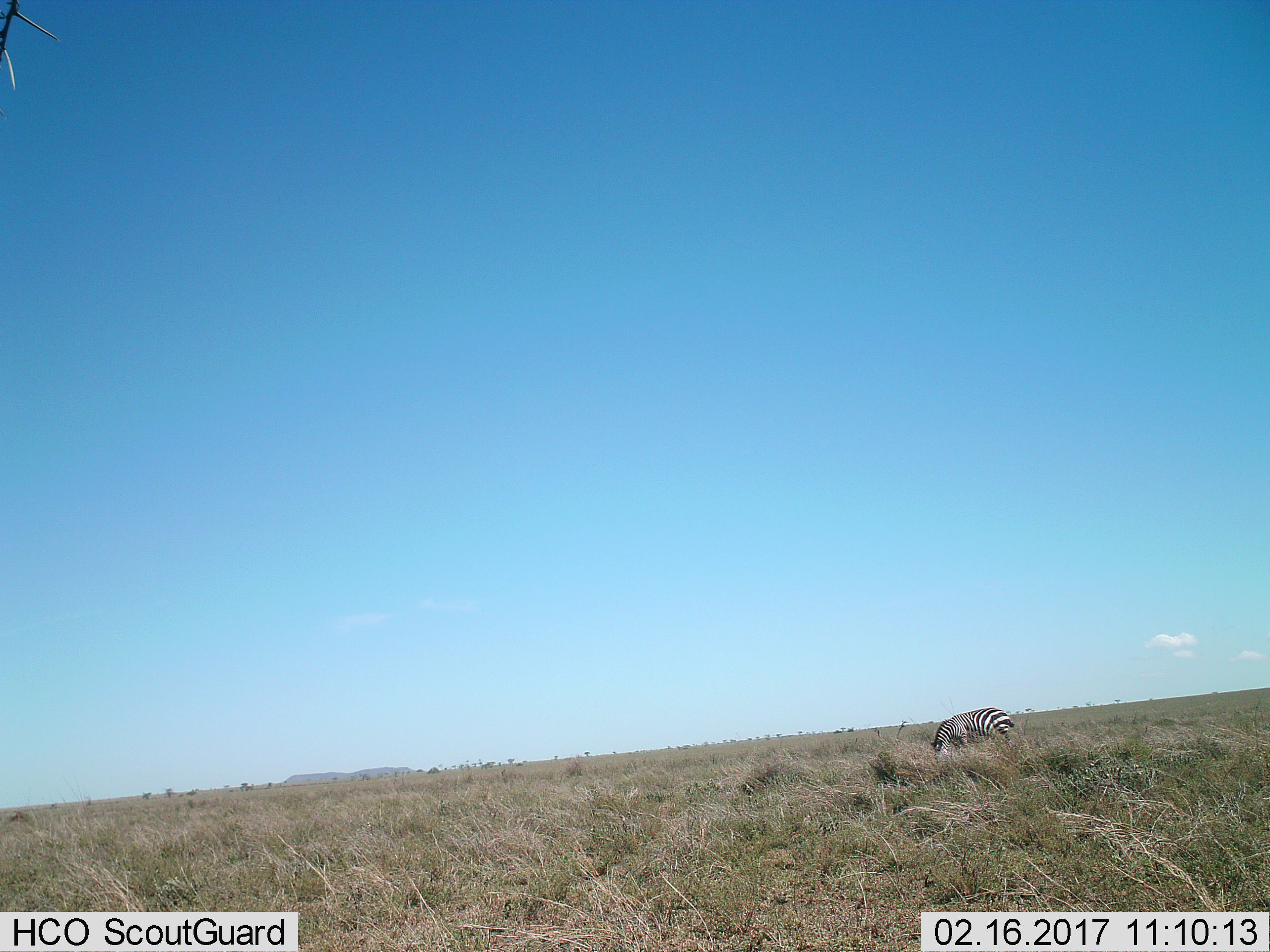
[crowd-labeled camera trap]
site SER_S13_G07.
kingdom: Animalia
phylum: Chordata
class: Mammalia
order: Perissodactyla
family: Equidae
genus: Equus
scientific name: Equus quagga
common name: plains zebra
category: zebraplains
Zebraplains (plains zebra) (Equus quagga), count 1. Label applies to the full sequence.